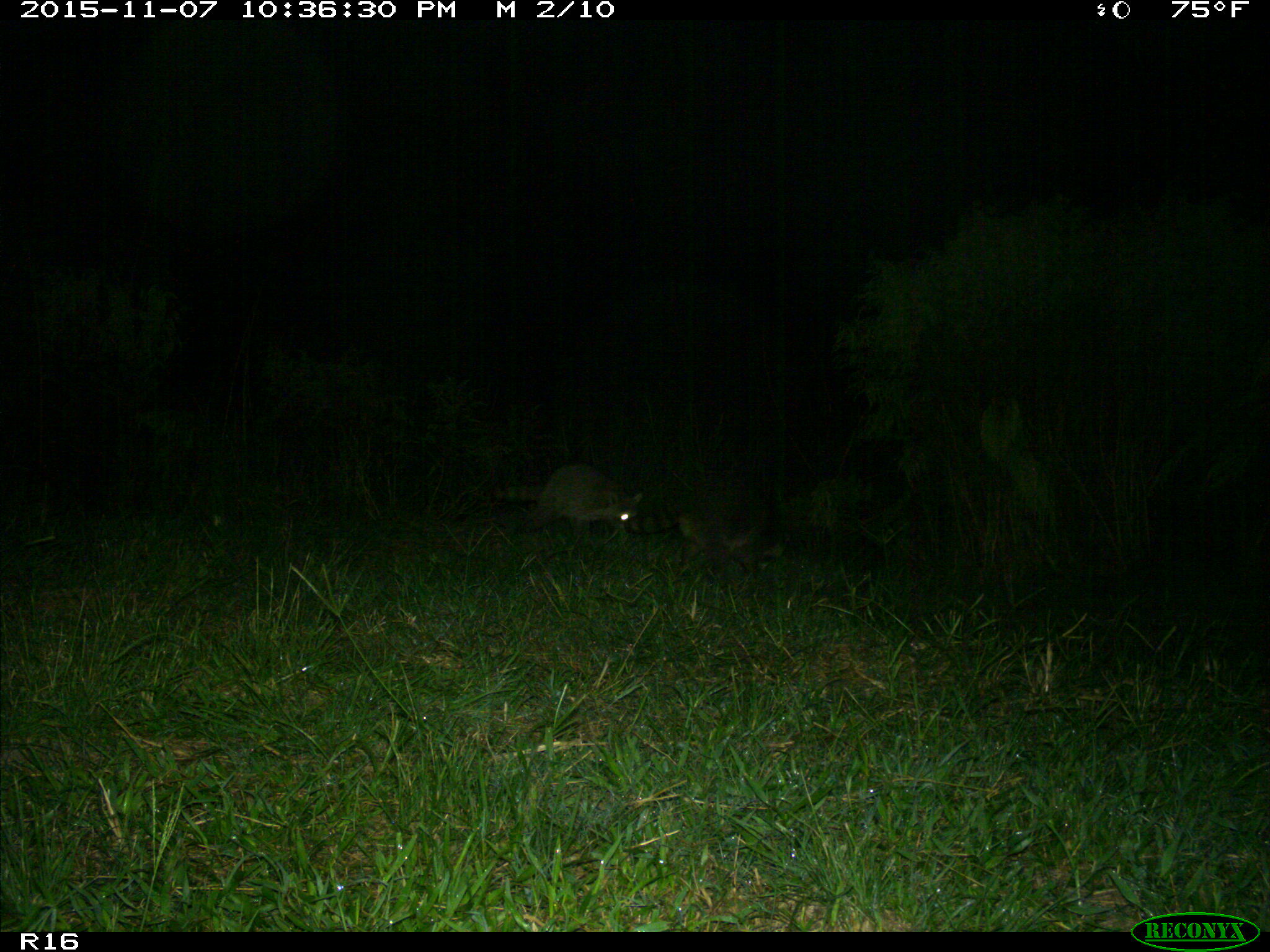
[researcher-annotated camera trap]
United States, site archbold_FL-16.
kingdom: Animalia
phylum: Chordata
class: Mammalia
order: Carnivora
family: Canidae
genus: Canis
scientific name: Canis latrans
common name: coyote